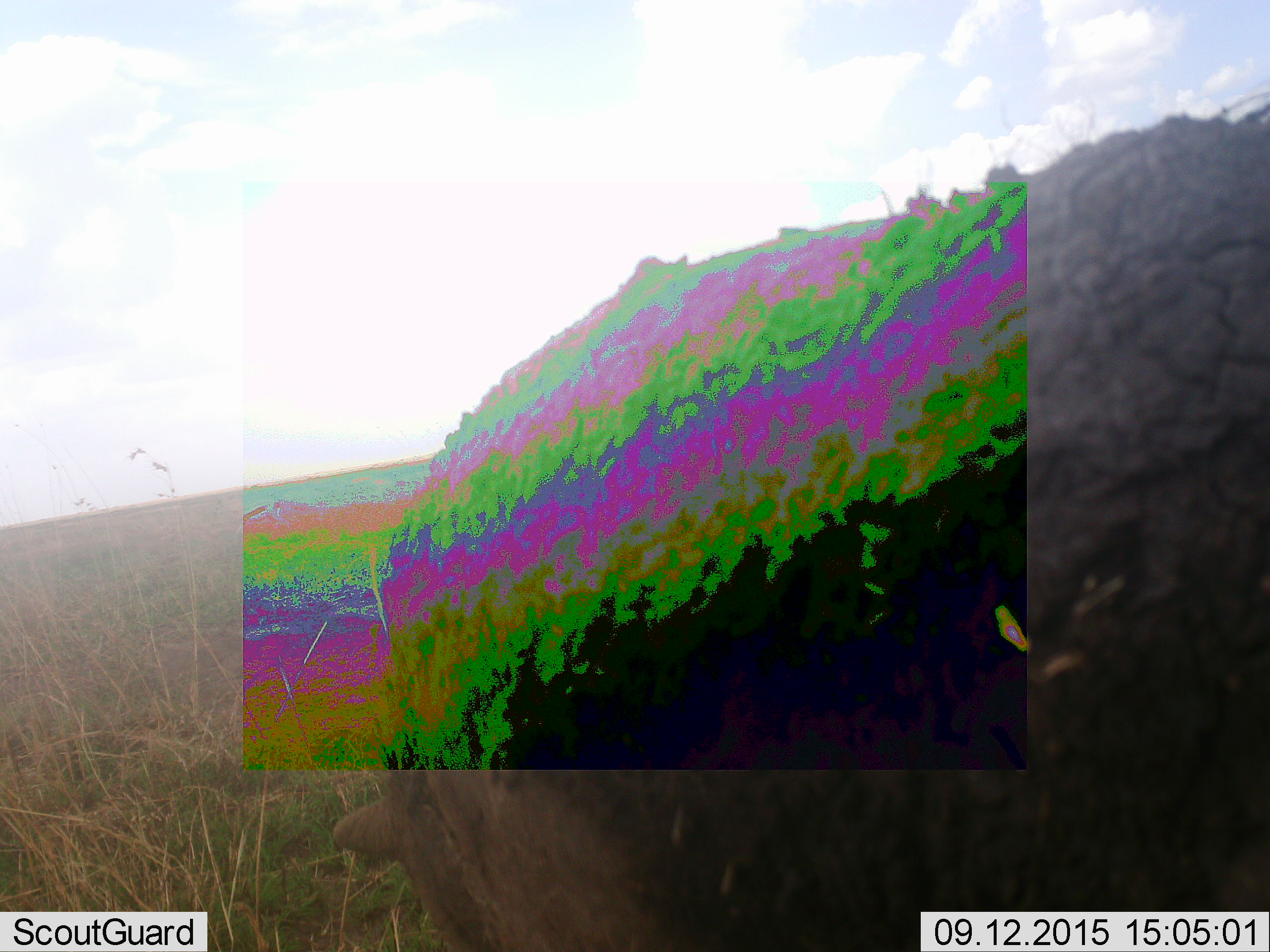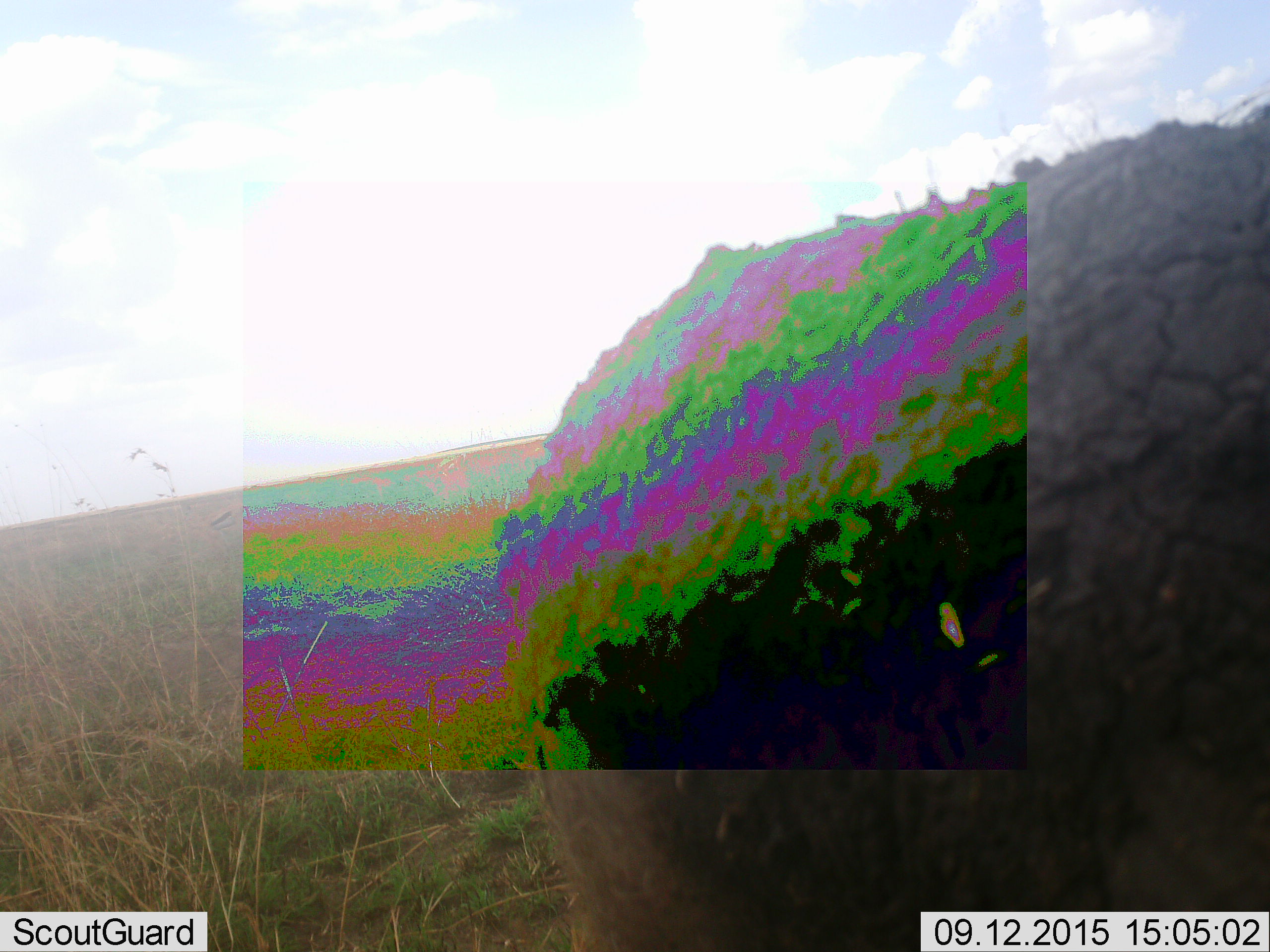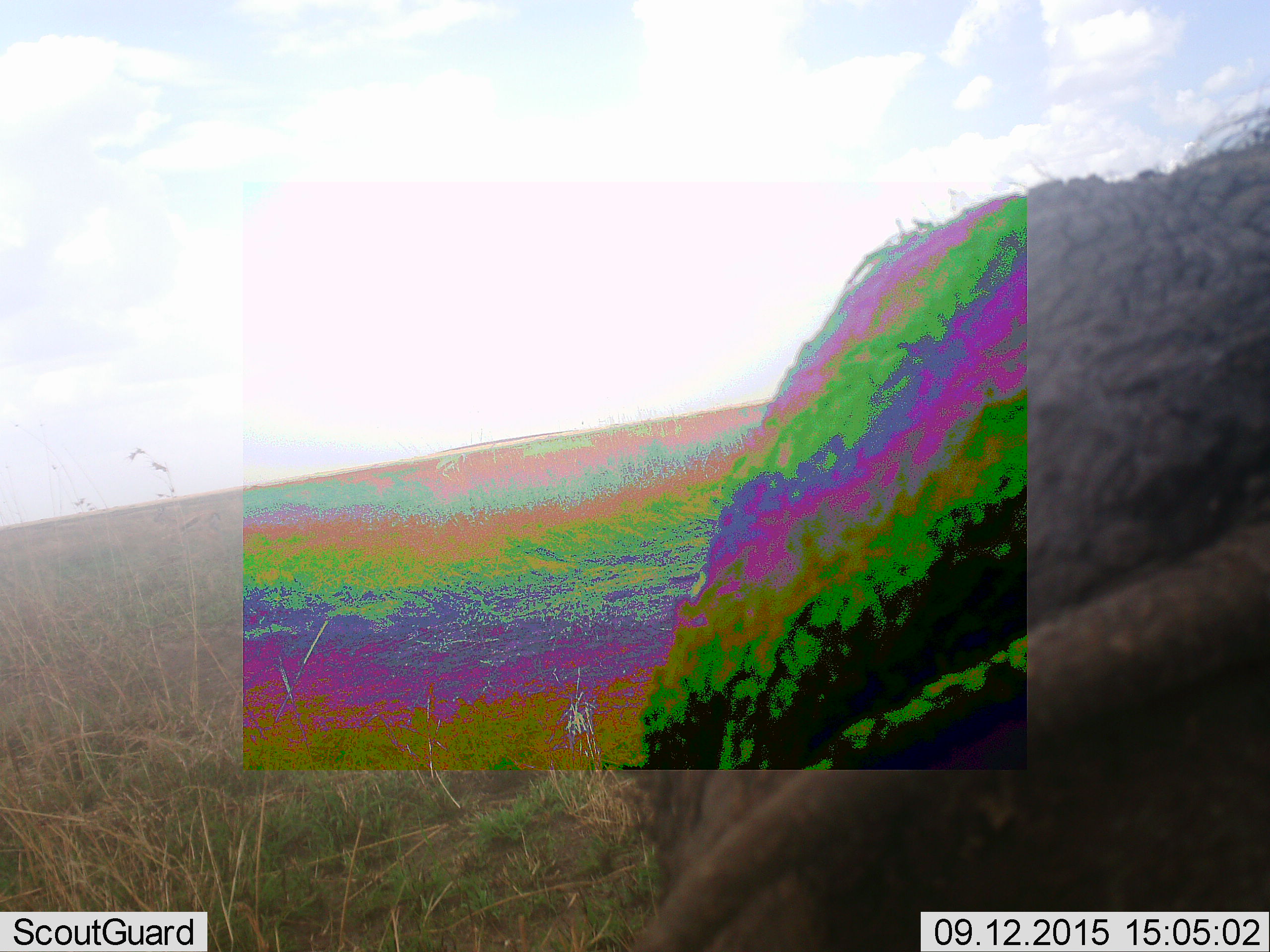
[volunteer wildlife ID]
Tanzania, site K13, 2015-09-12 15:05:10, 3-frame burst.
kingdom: Animalia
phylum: Chordata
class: Mammalia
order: Artiodactyla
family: Suidae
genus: Phacochoerus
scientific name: Phacochoerus africanus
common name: warthog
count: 1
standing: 25%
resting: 25%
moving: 50%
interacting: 0%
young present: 0%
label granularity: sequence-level